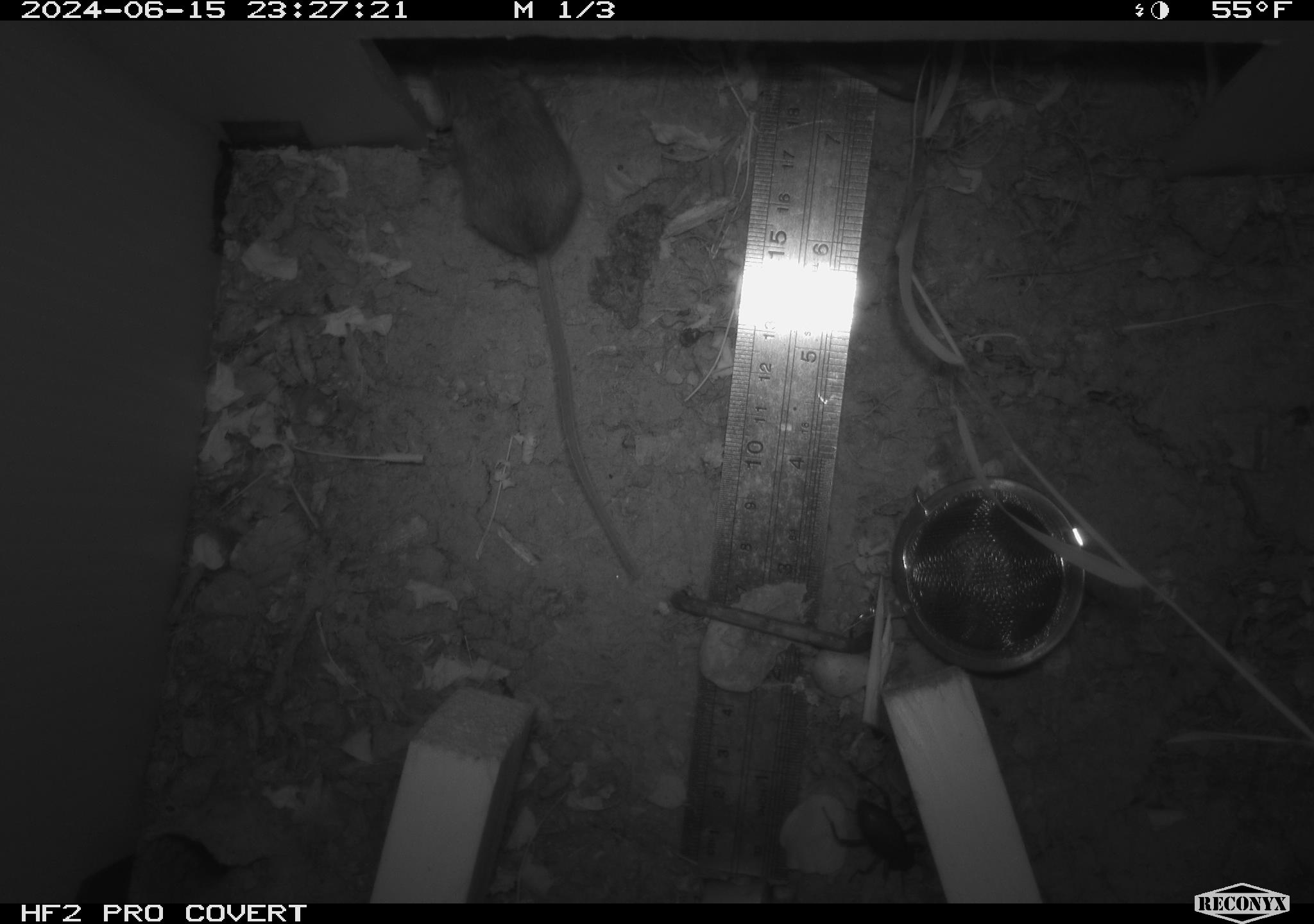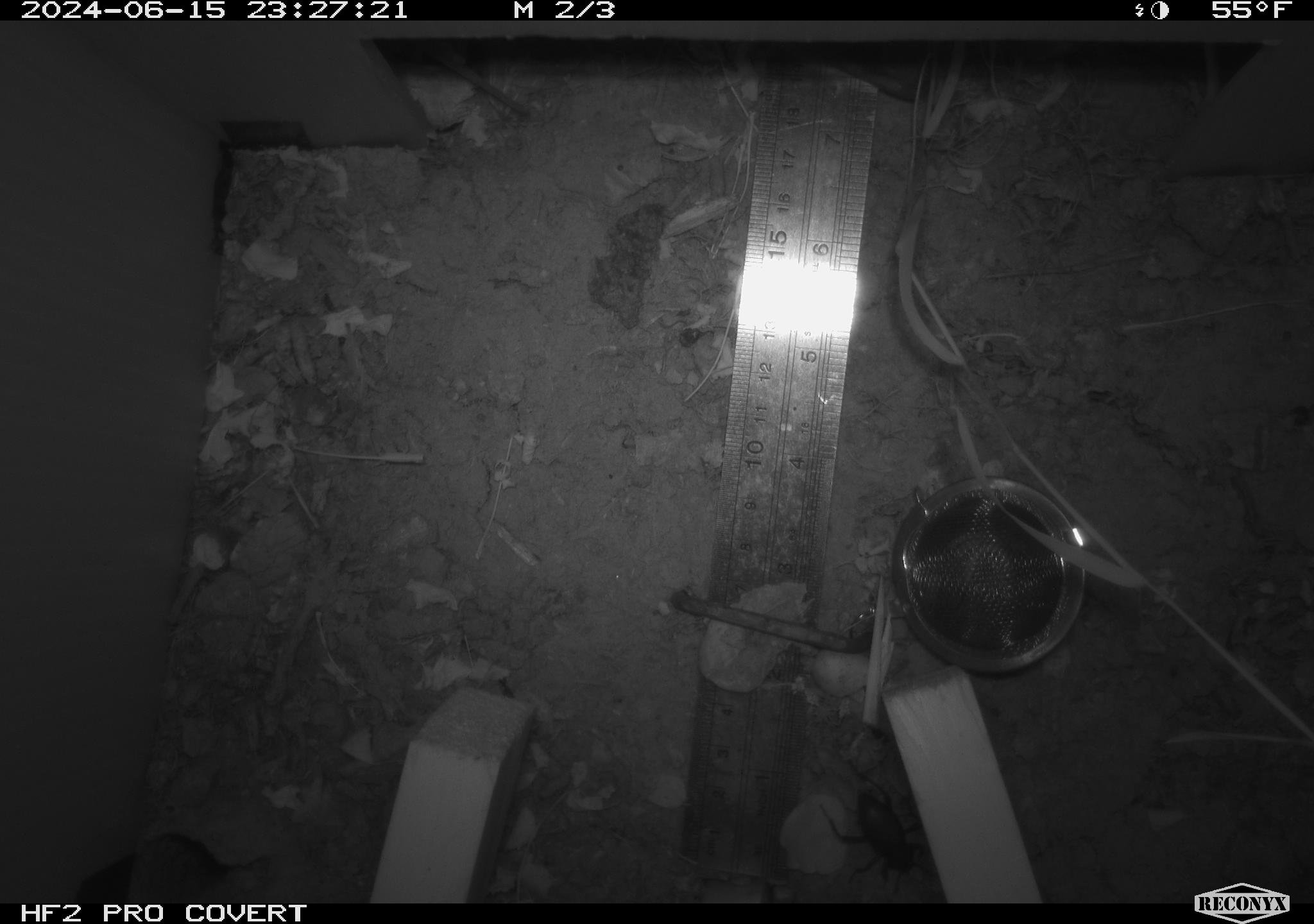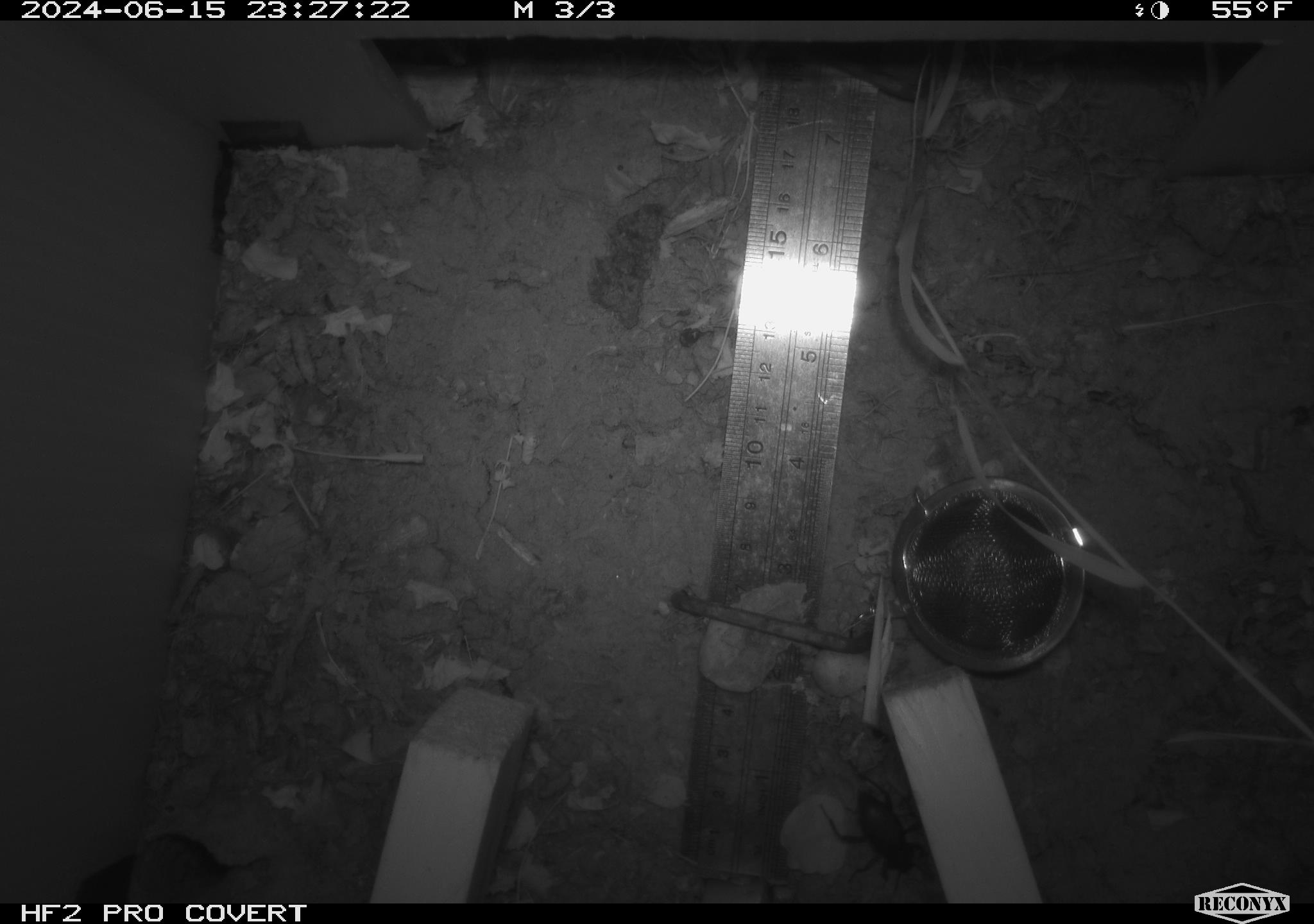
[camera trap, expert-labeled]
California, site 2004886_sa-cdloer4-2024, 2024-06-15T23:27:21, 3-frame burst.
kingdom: Animalia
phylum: Chordata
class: Mammalia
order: Rodentia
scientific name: Rodentia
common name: rodent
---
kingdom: Animalia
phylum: Arthropoda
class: Insecta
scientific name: Insecta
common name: insect